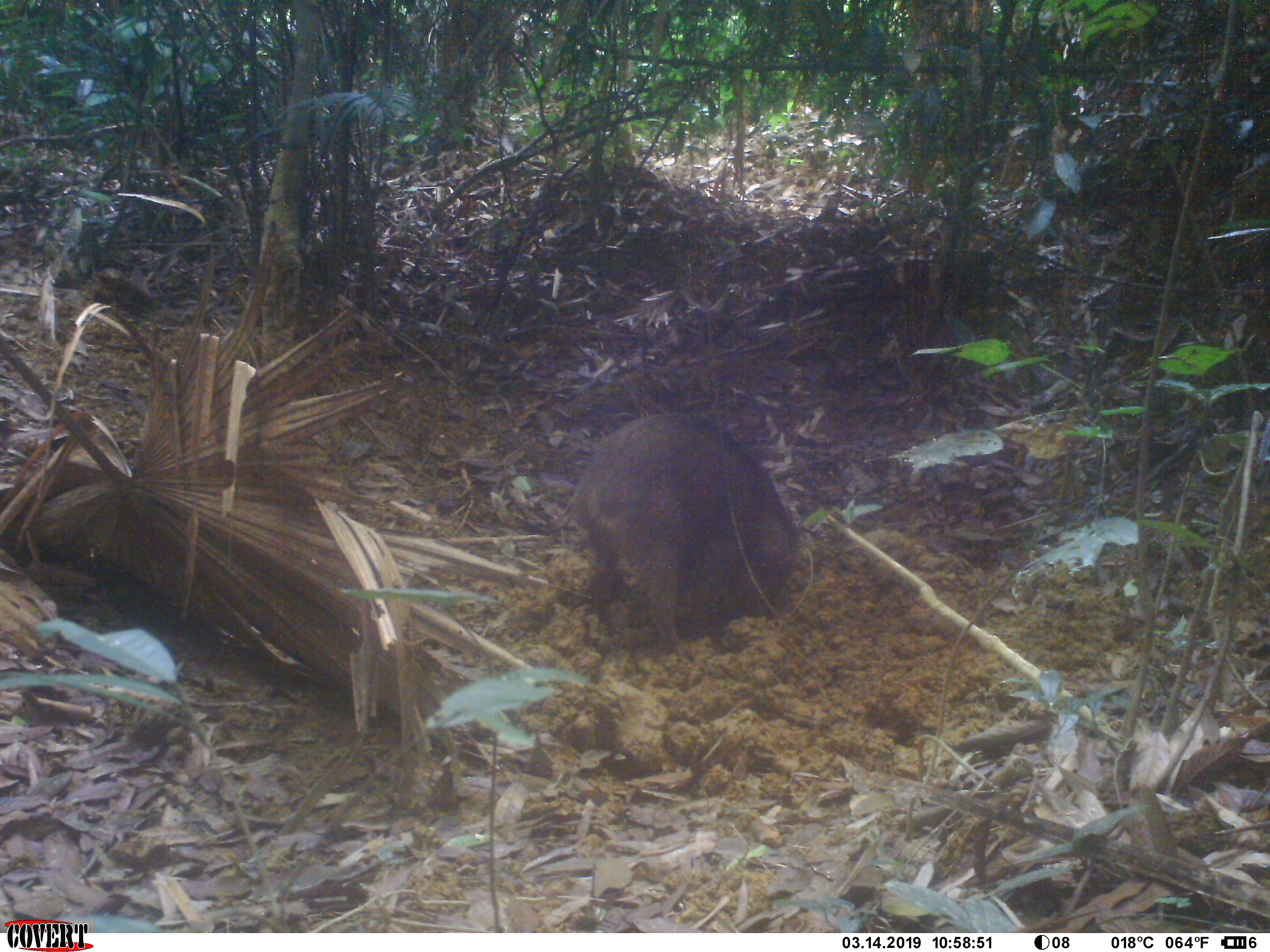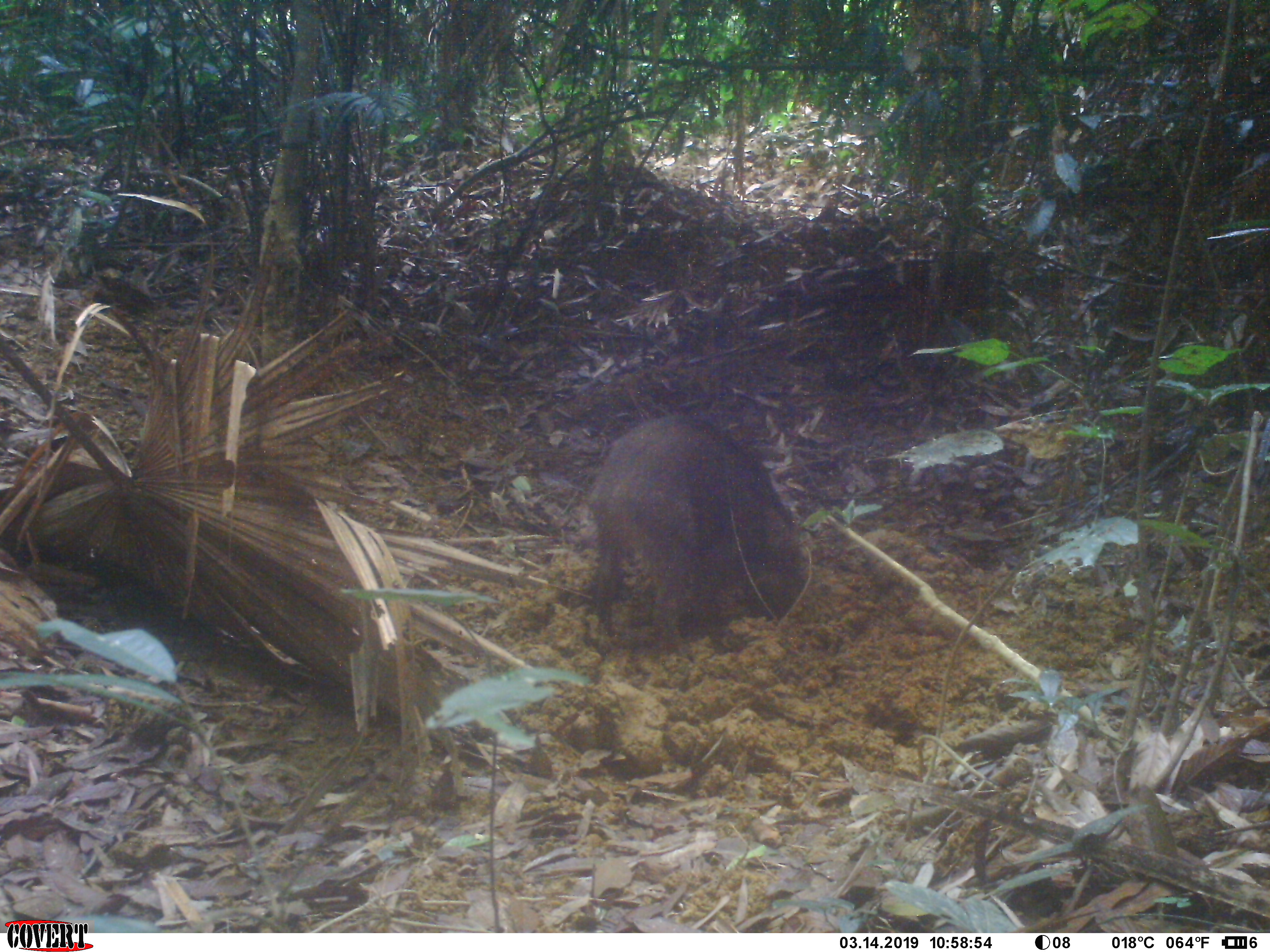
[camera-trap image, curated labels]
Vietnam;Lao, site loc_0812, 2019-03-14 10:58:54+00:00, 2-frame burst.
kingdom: Animalia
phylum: Chordata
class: Mammalia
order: Artiodactyla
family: Suidae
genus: Sus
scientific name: Sus scrofa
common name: eurasian wild pig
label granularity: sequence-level